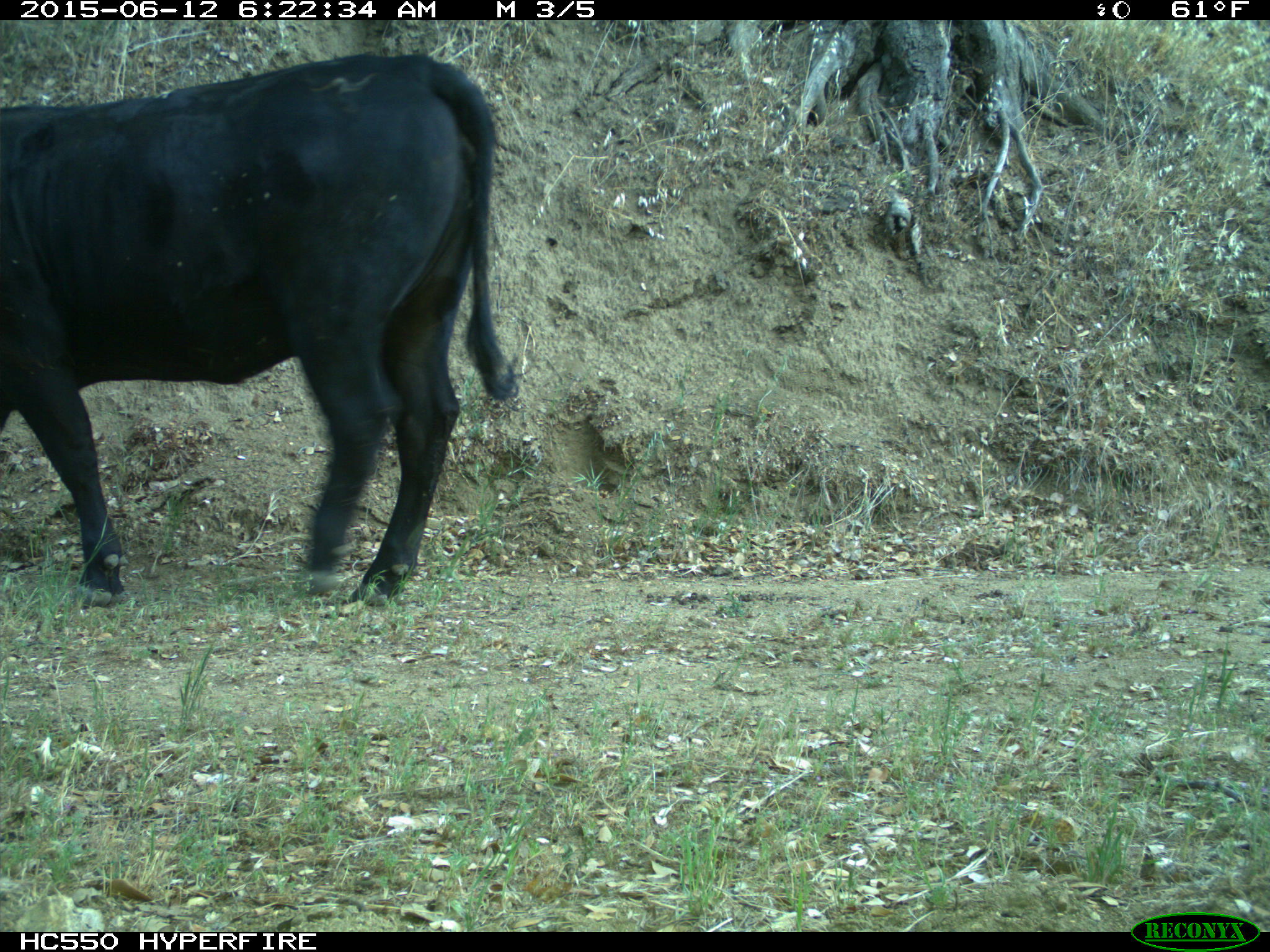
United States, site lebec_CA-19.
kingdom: Animalia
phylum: Chordata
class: Mammalia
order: Artiodactyla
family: Bovidae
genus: Bos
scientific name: Bos taurus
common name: domestic cow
Bos taurus (domestic cow).